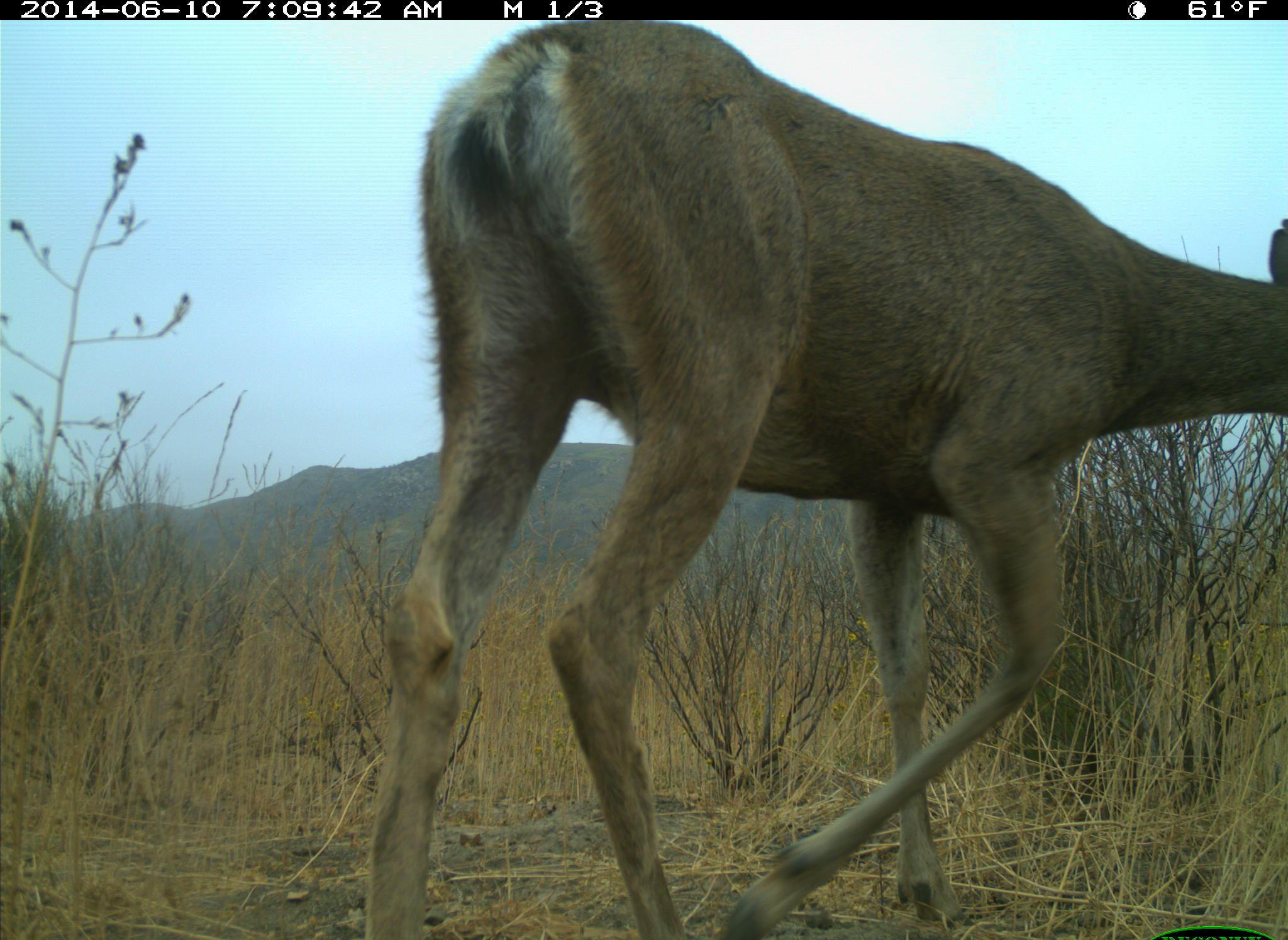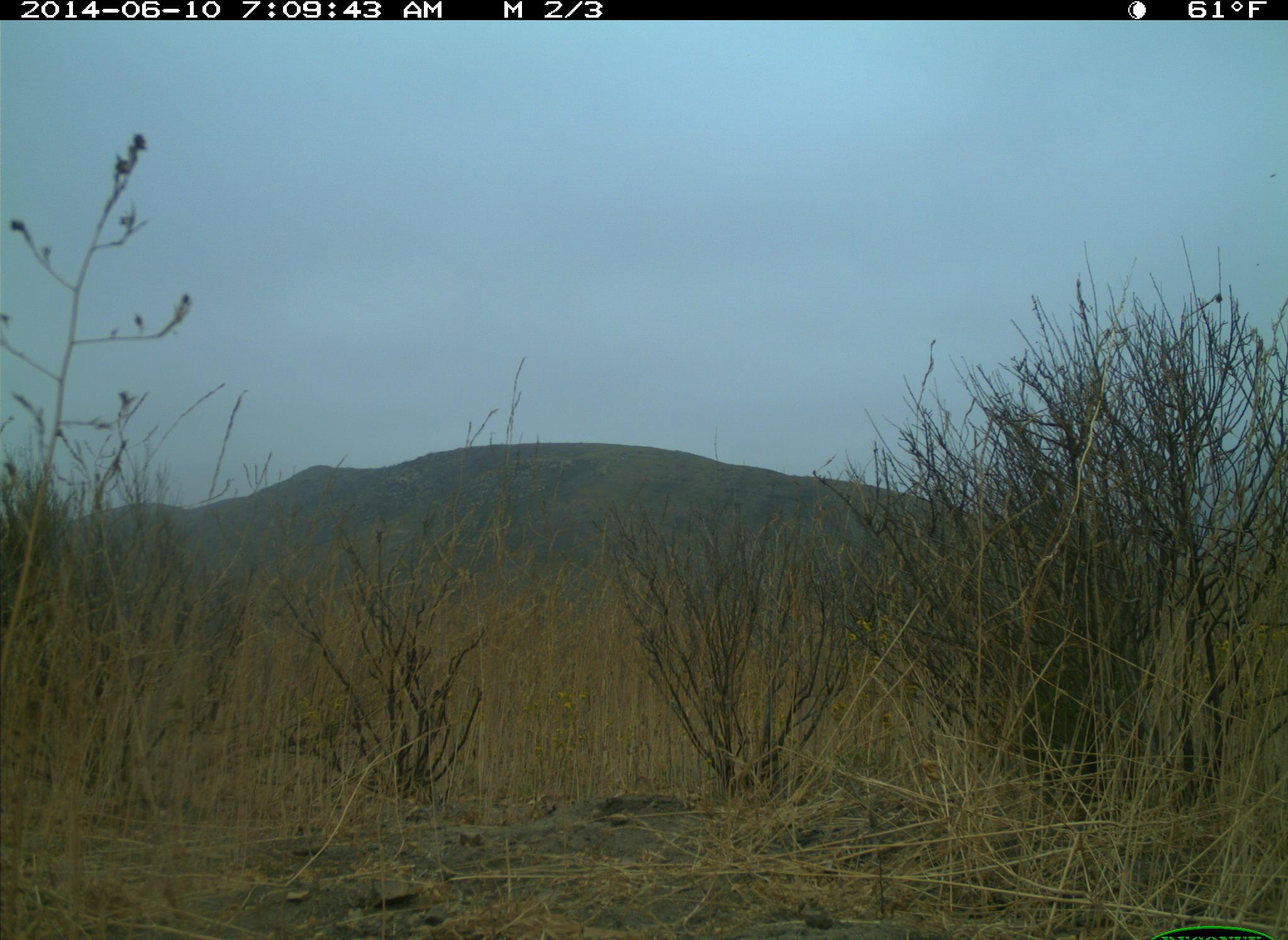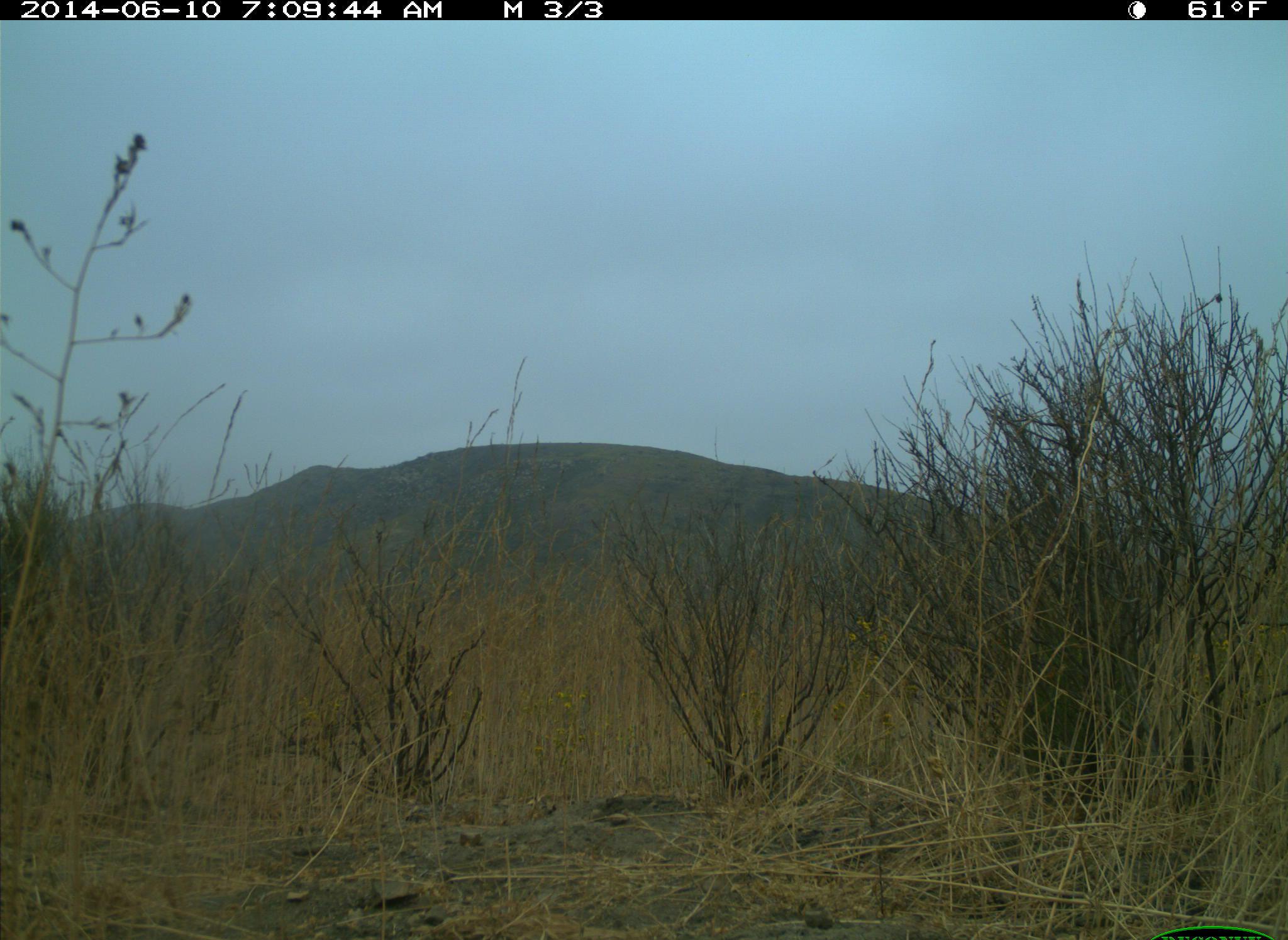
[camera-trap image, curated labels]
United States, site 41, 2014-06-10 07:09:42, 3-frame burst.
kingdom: Animalia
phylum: Chordata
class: Mammalia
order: Artiodactyla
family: Cervidae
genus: Odocoileus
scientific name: Odocoileus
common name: deer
Deer (Odocoileus).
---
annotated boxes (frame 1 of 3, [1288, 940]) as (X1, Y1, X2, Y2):
deer: (363, 22, 1287, 938)